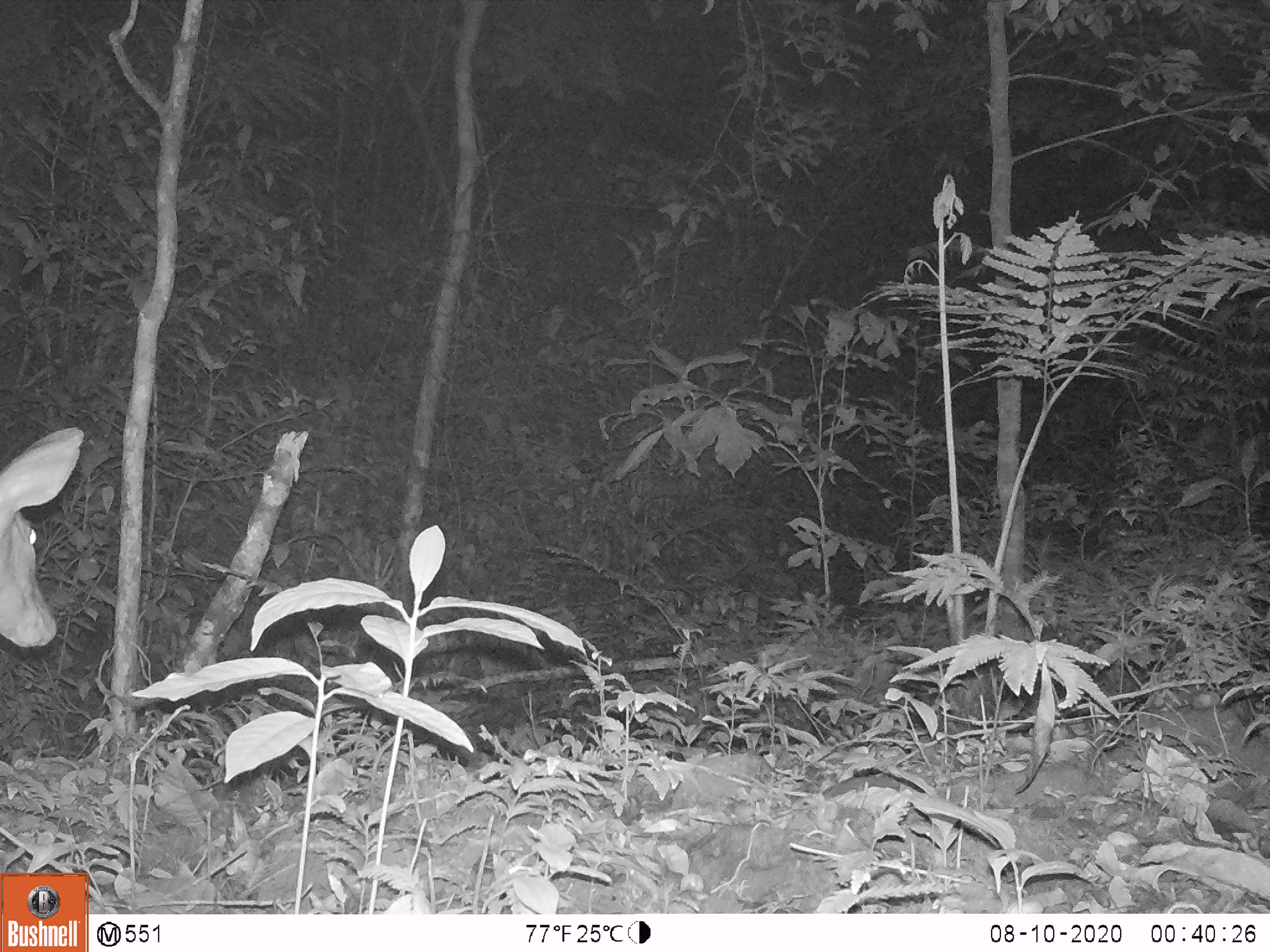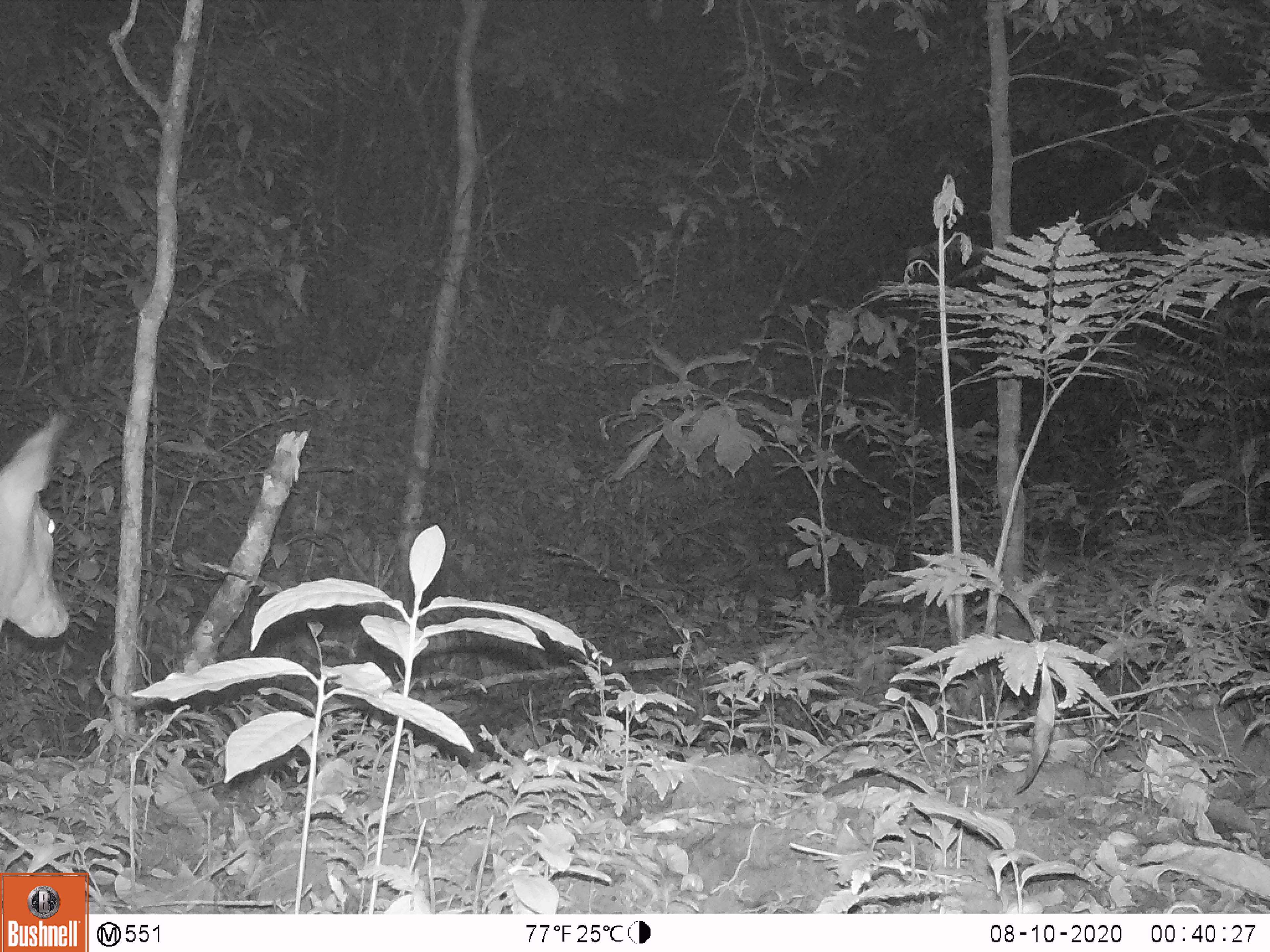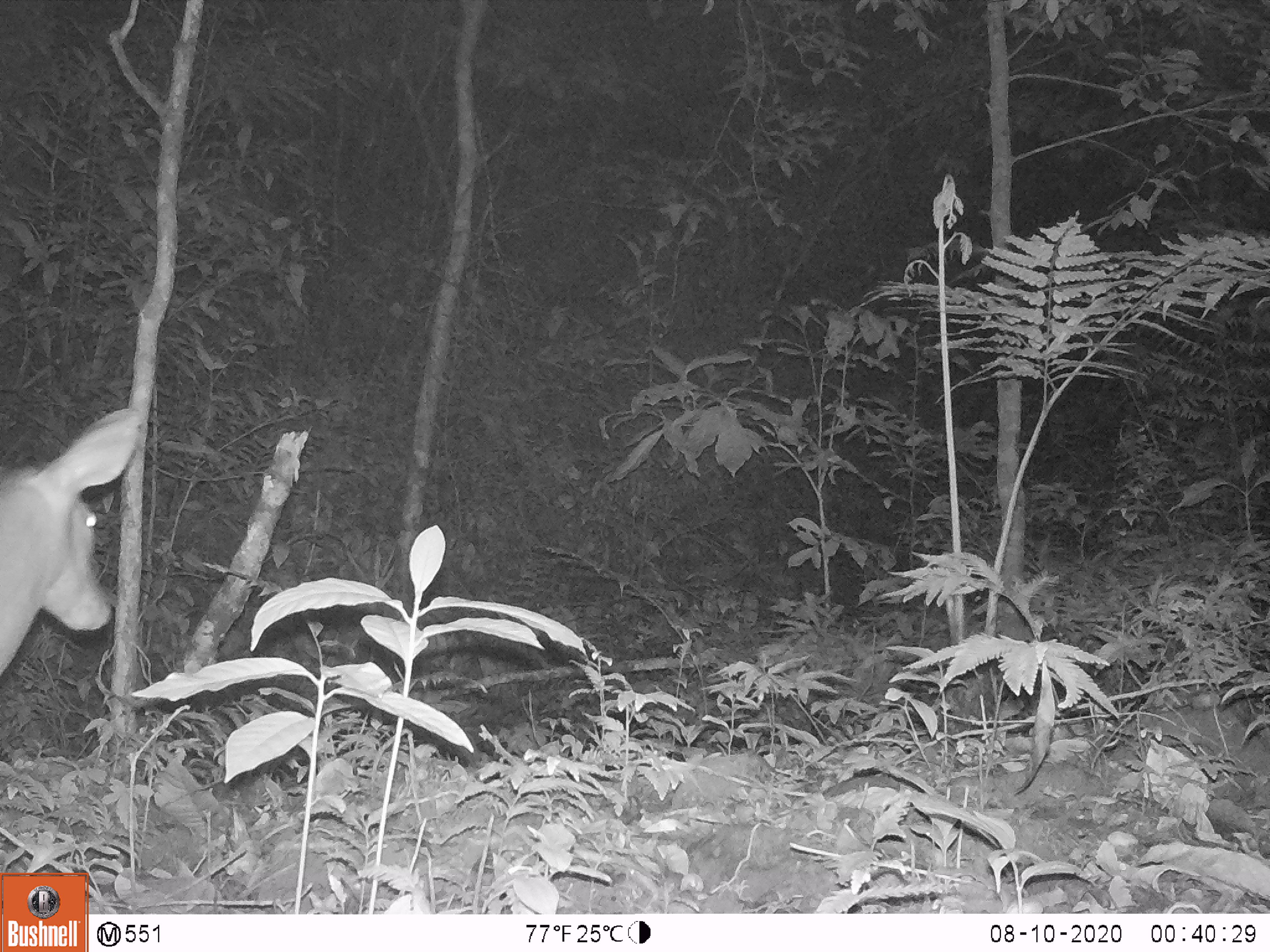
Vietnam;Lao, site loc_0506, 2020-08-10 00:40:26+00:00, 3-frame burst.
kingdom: Animalia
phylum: Chordata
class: Mammalia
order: Artiodactyla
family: Cervidae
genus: Muntiacus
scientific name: Muntiacus vuquangensis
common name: large-antlered muntjac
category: large antlered muntjac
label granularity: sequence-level